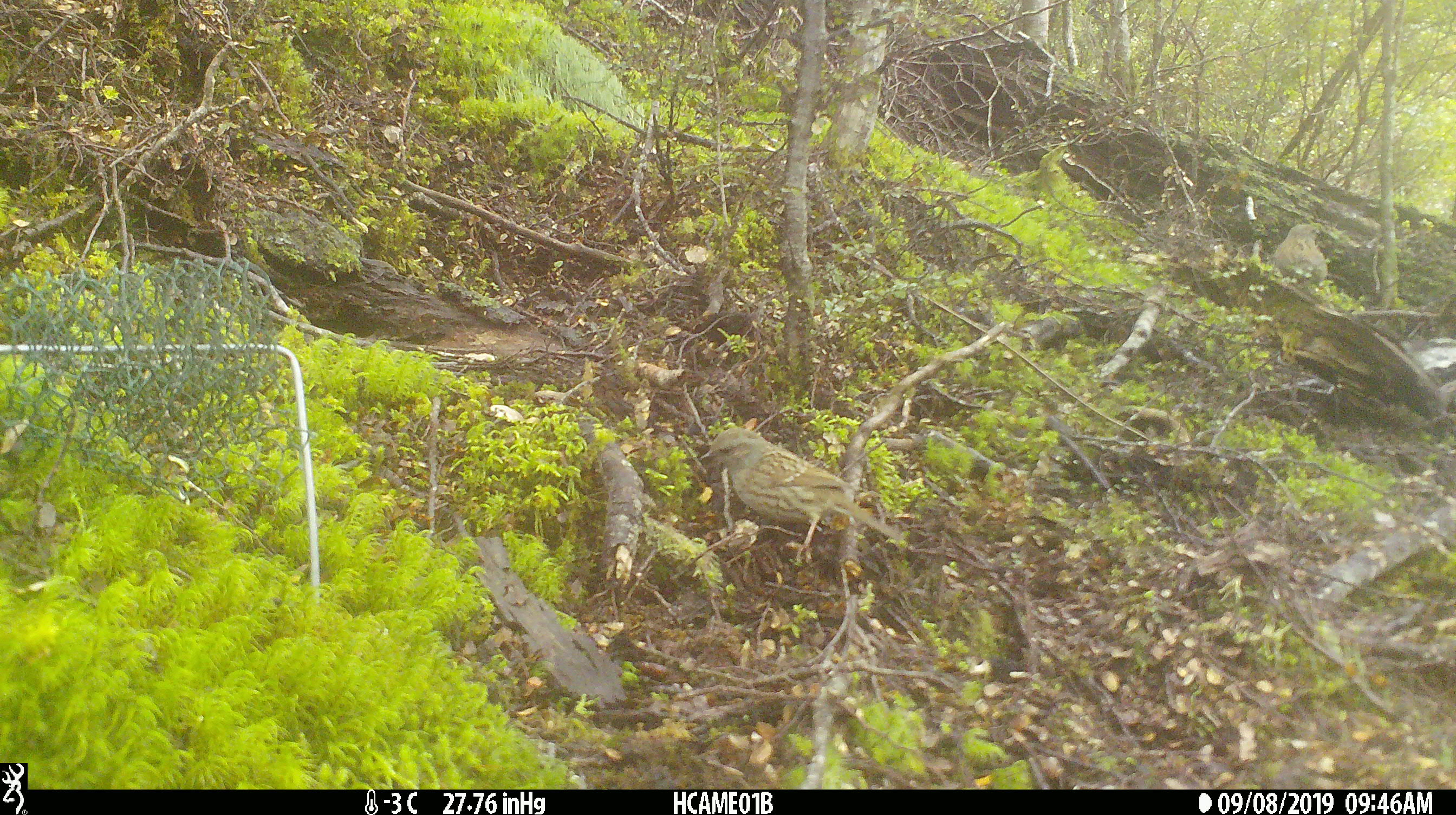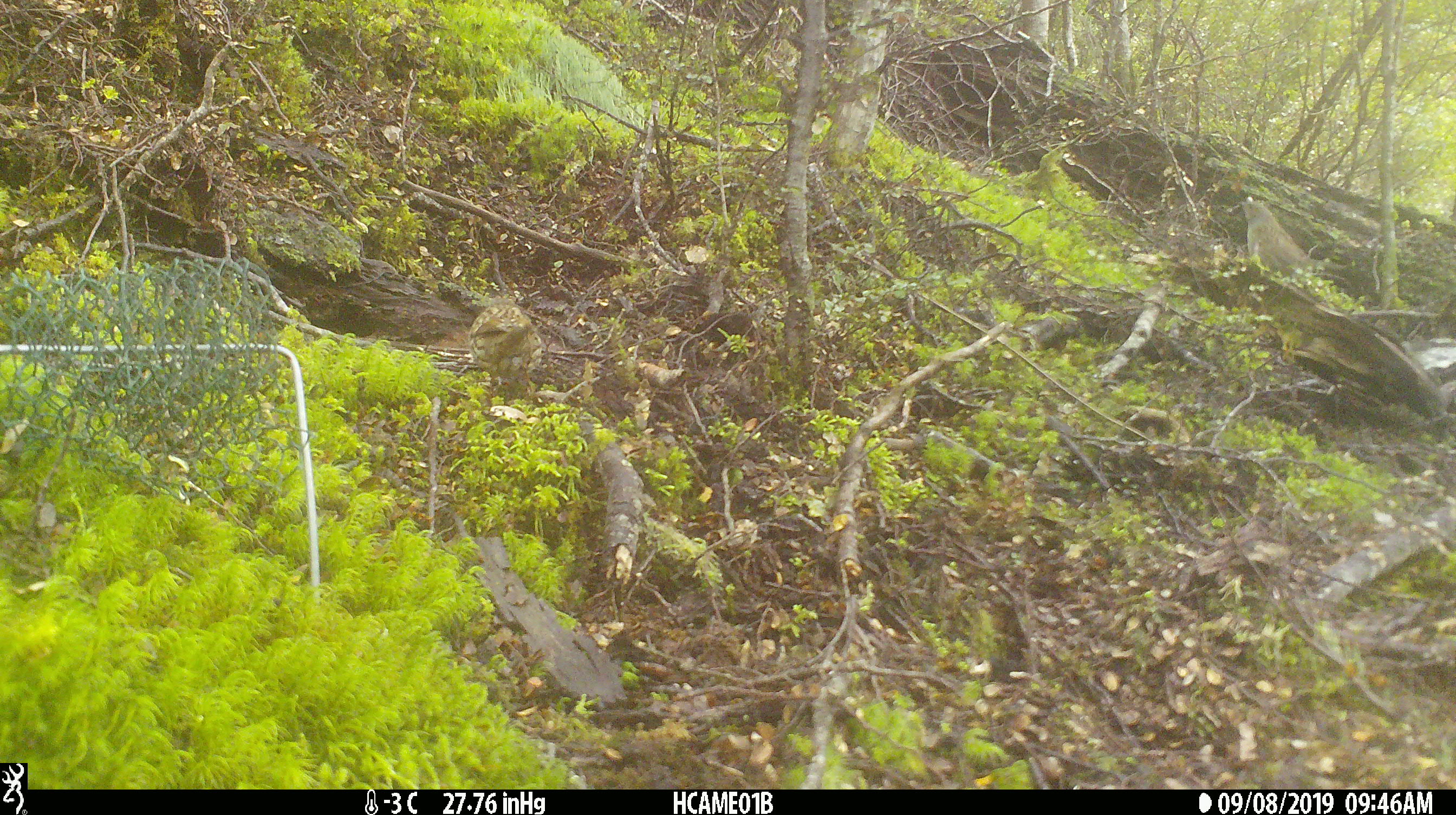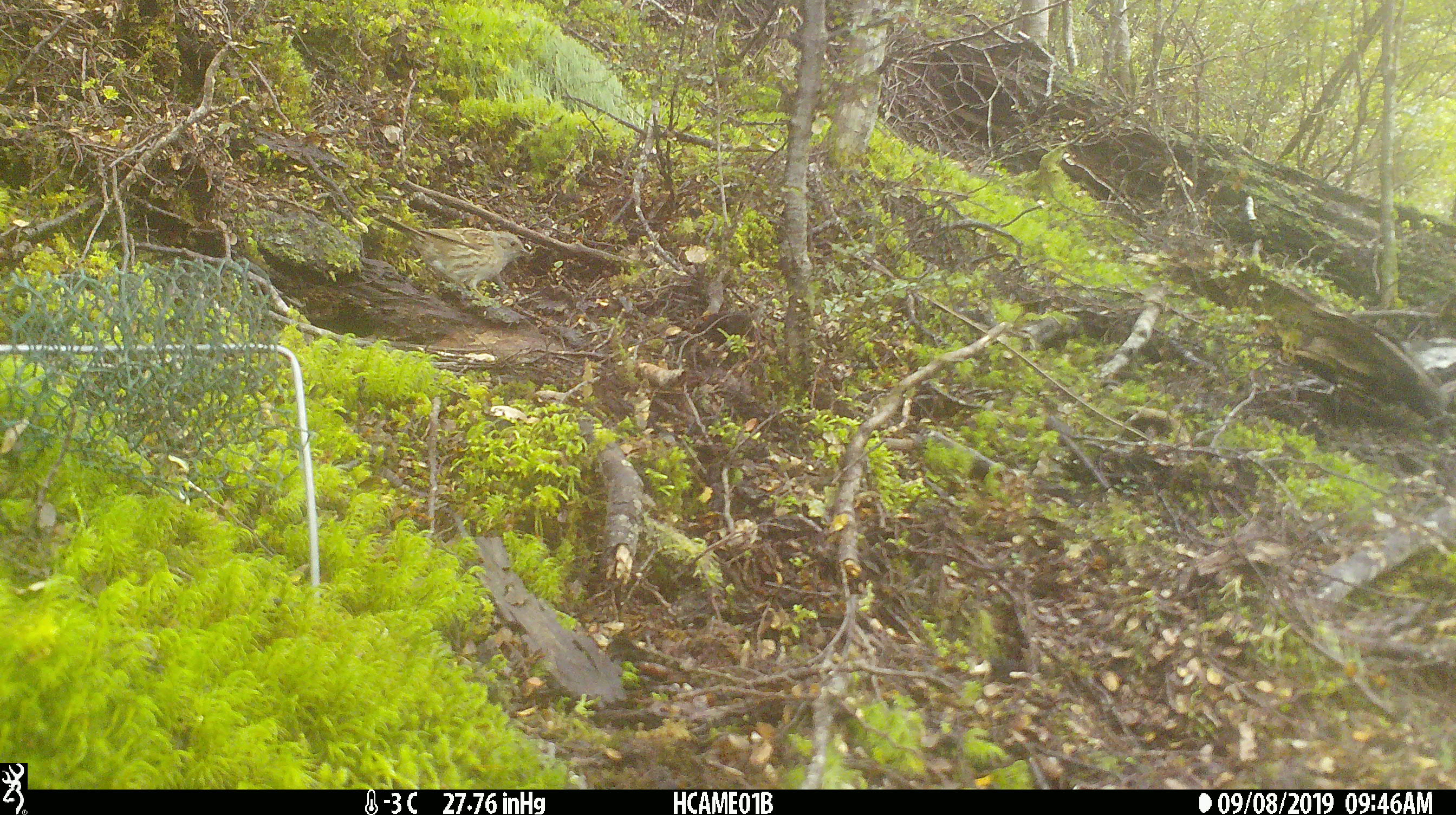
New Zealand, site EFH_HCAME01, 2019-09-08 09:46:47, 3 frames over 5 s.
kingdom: Animalia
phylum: Chordata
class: Aves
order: Passeriformes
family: Prunellidae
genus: Prunella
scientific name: Prunella modularis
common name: dunnock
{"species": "dunnock (Prunella modularis)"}